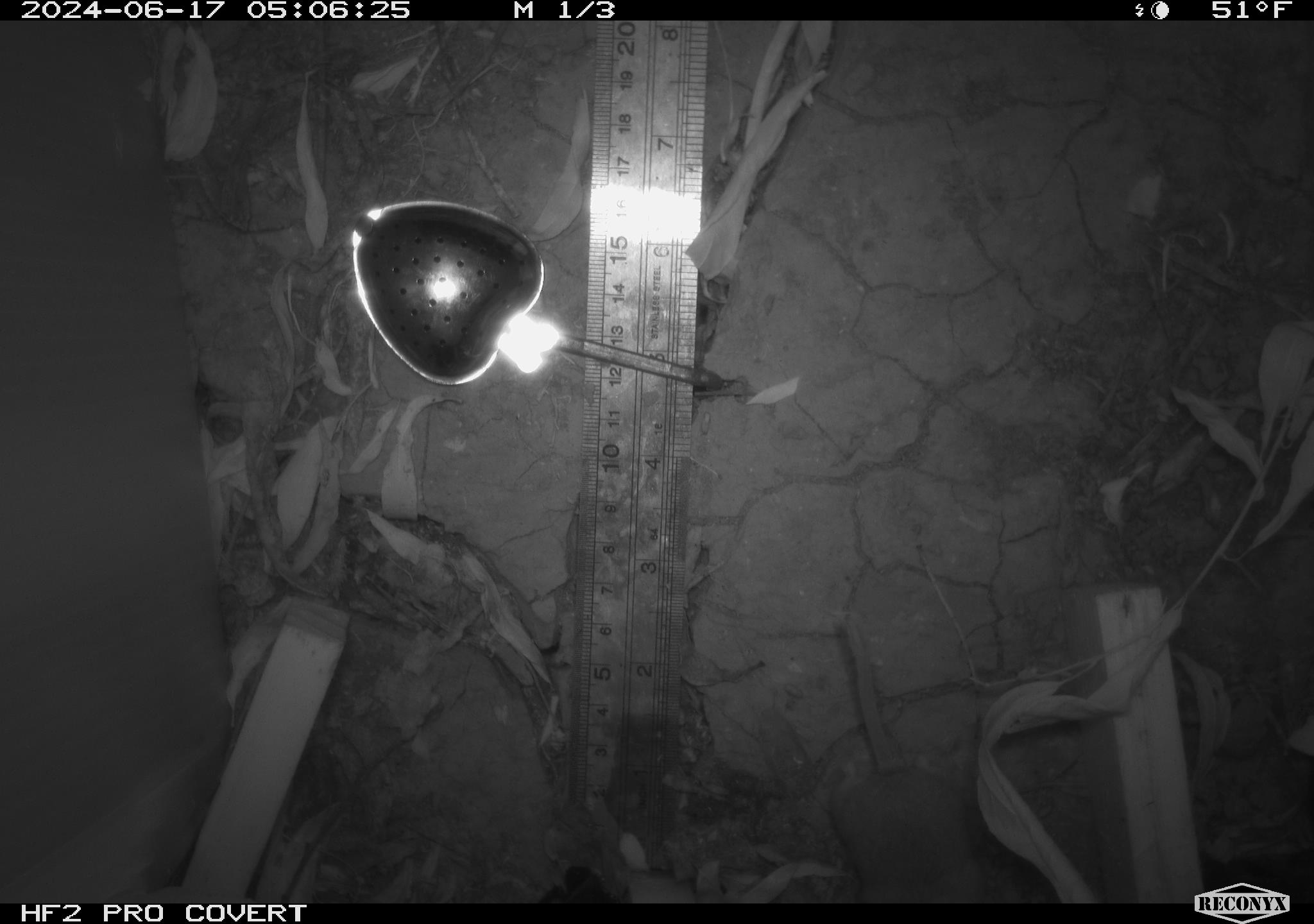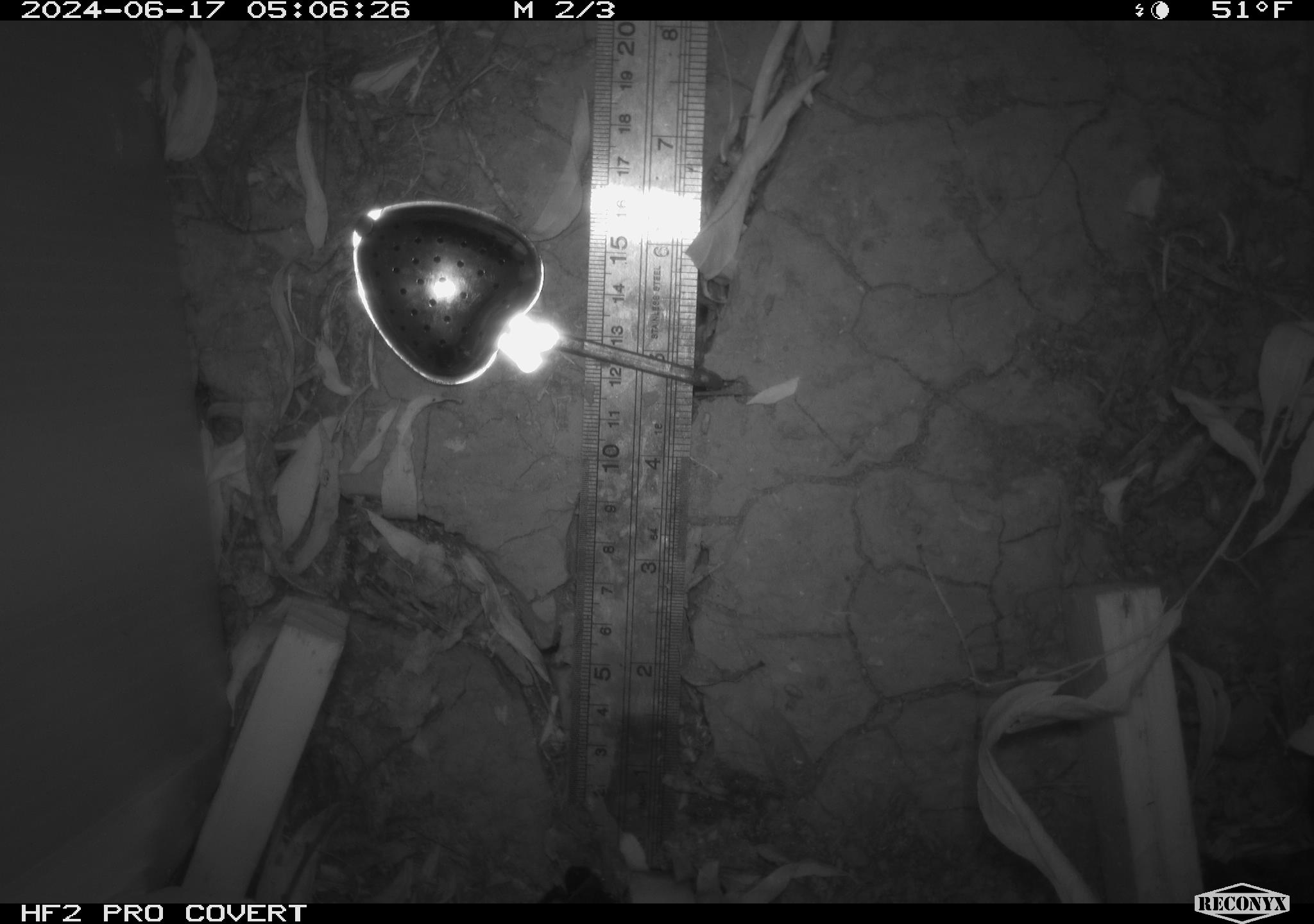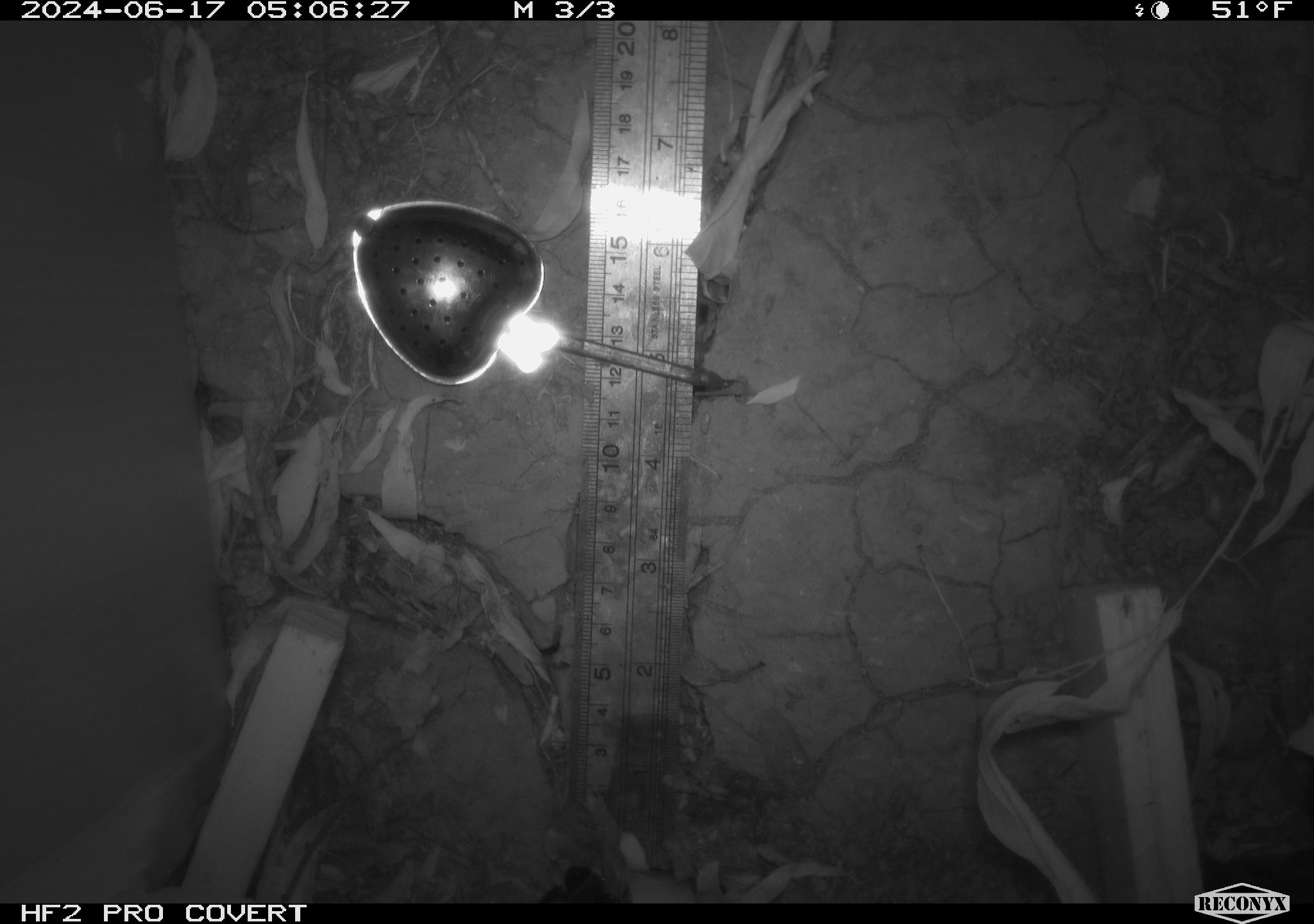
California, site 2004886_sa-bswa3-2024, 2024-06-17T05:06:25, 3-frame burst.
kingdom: Animalia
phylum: Chordata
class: Mammalia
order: Rodentia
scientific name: Rodentia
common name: mouse species